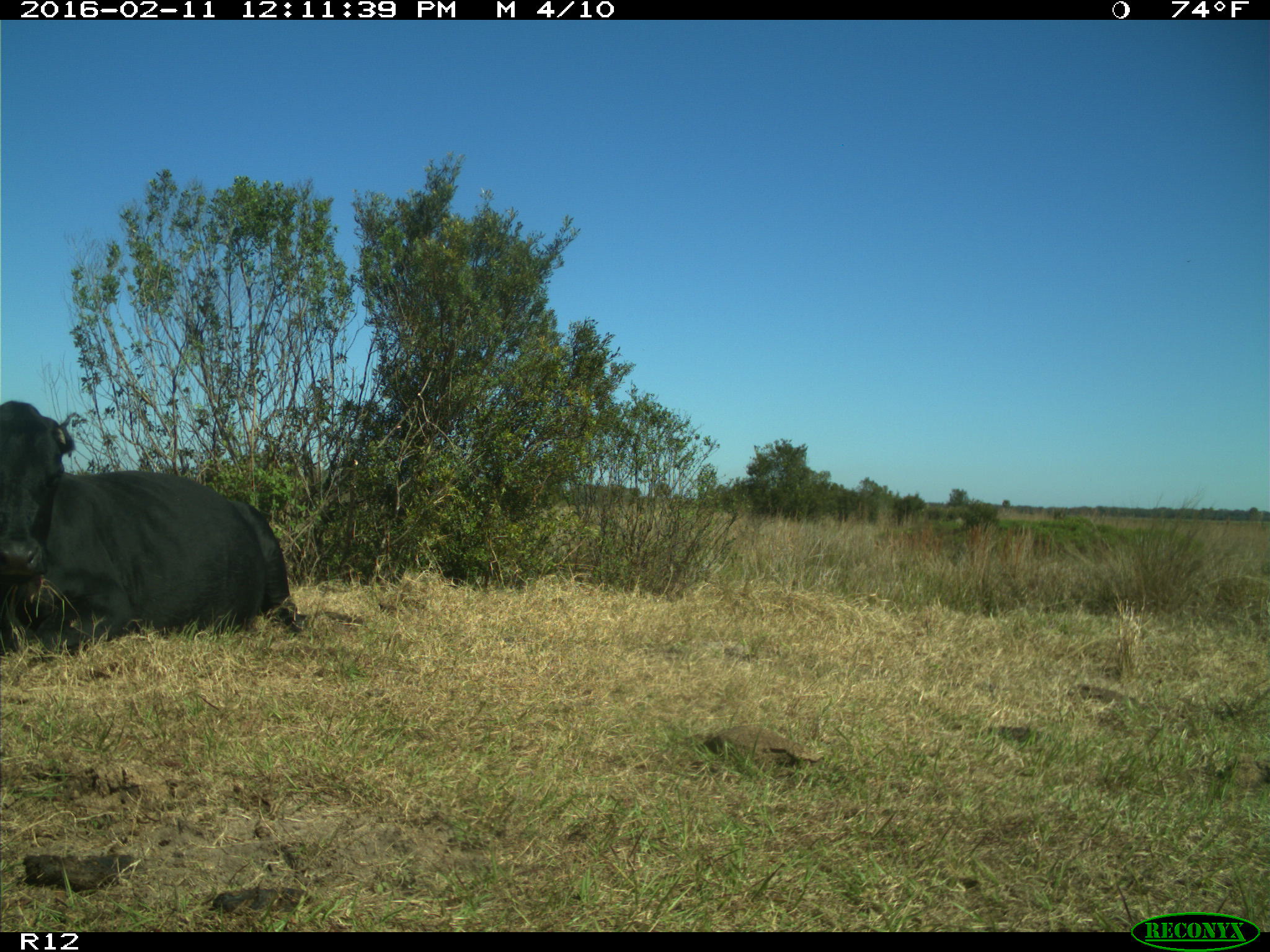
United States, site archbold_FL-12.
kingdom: Animalia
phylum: Chordata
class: Mammalia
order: Artiodactyla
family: Bovidae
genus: Bos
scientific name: Bos taurus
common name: domestic cow